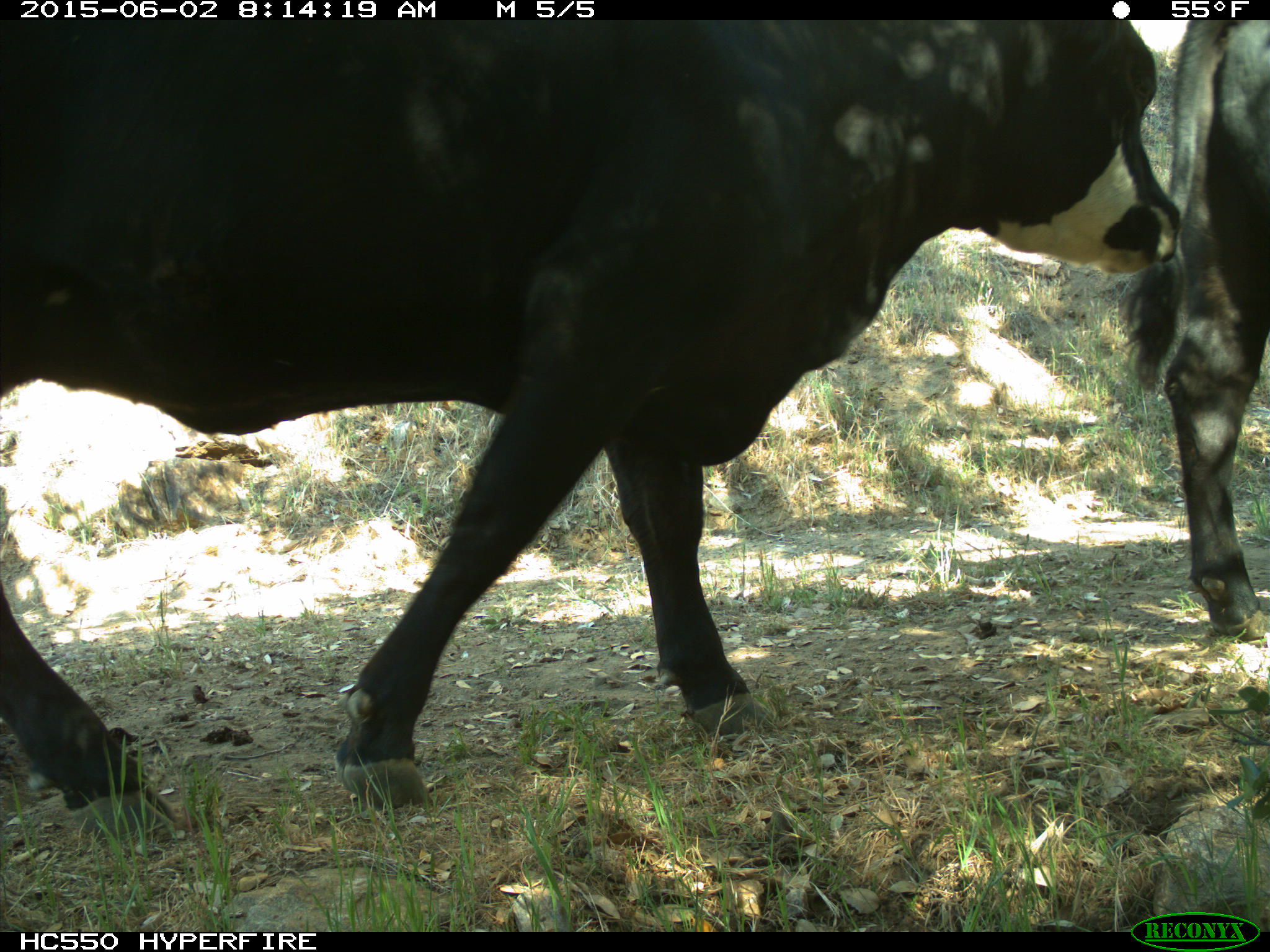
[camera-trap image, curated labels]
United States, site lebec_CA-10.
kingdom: Animalia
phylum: Chordata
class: Mammalia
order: Artiodactyla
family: Bovidae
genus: Bos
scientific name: Bos taurus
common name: domestic cow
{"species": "Bos taurus (domestic cow)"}